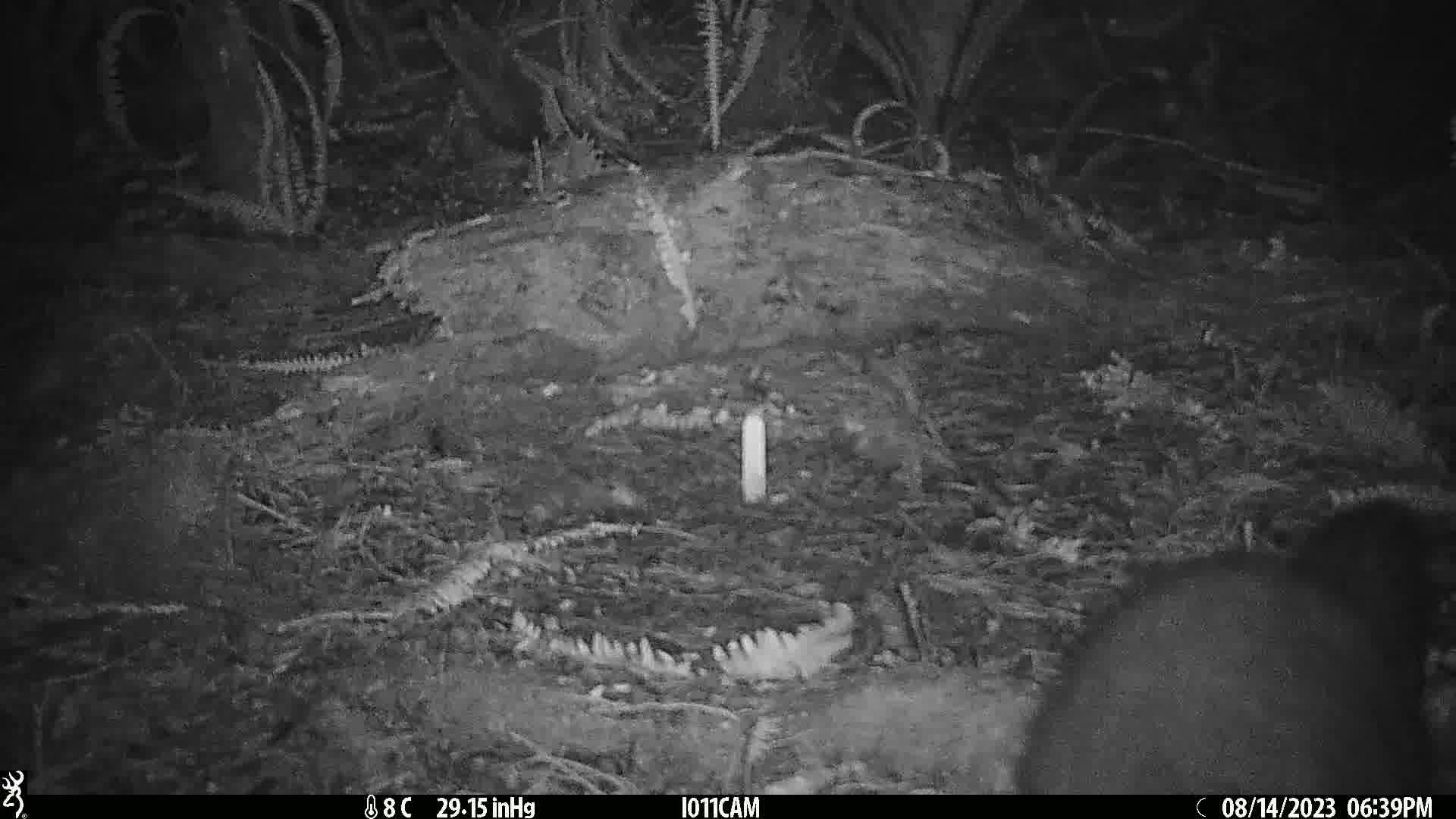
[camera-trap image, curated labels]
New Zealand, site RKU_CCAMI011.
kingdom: Animalia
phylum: Chordata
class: Mammalia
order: Diprotodontia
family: Phalangeridae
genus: Trichosurus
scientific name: Trichosurus vulpecula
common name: common brushtail possum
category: possum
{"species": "possum (common brushtail possum) (Trichosurus vulpecula)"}